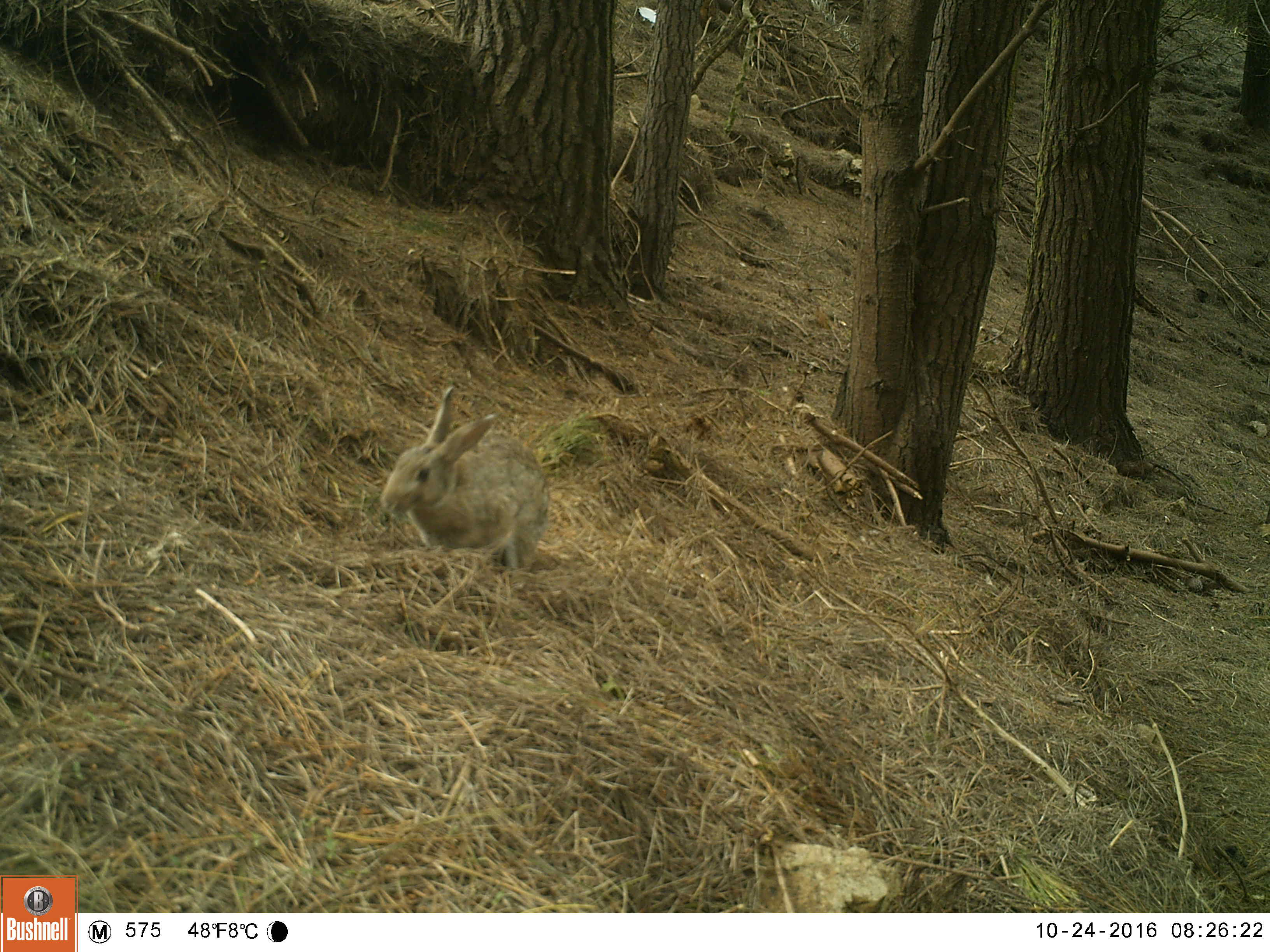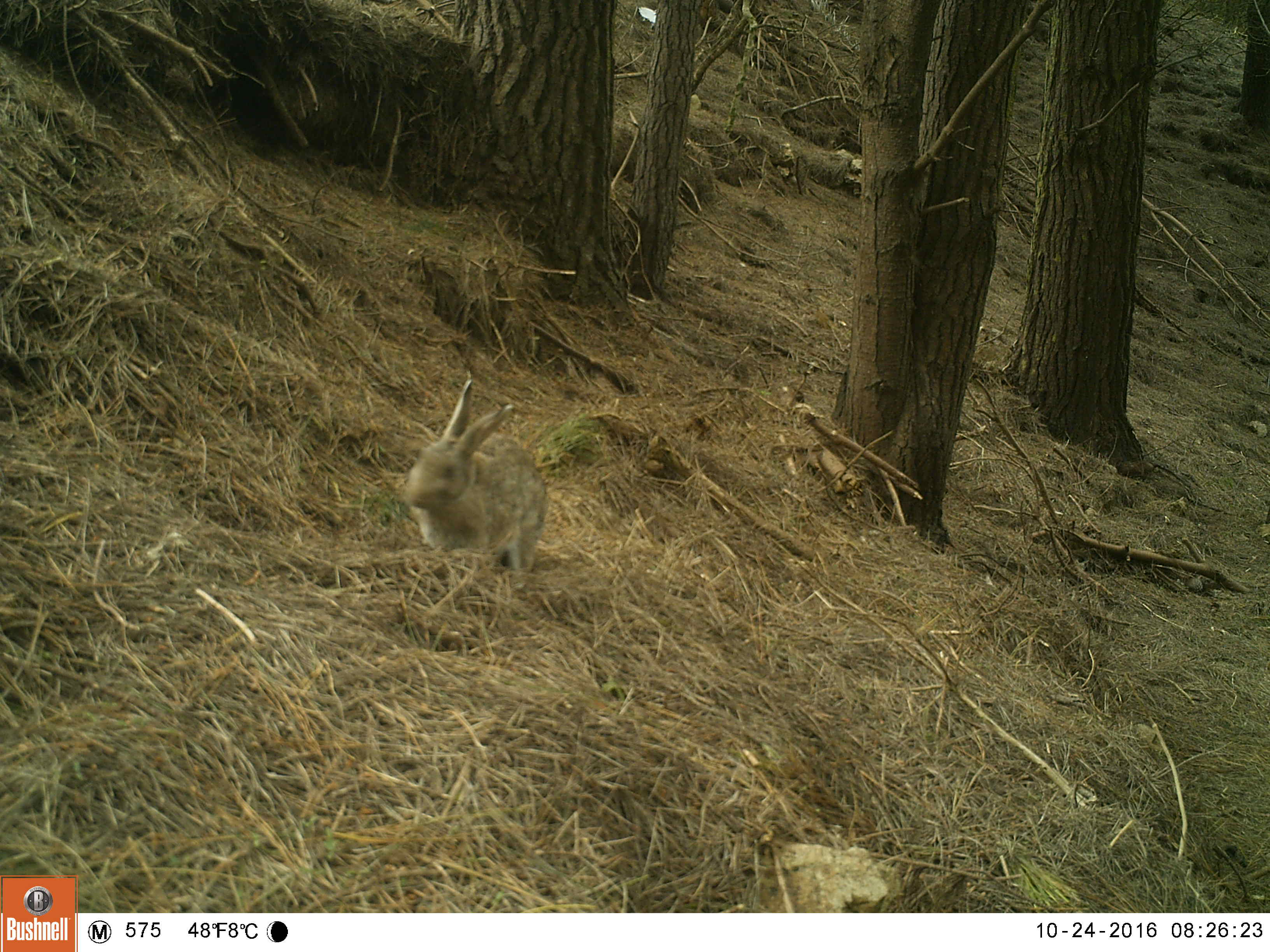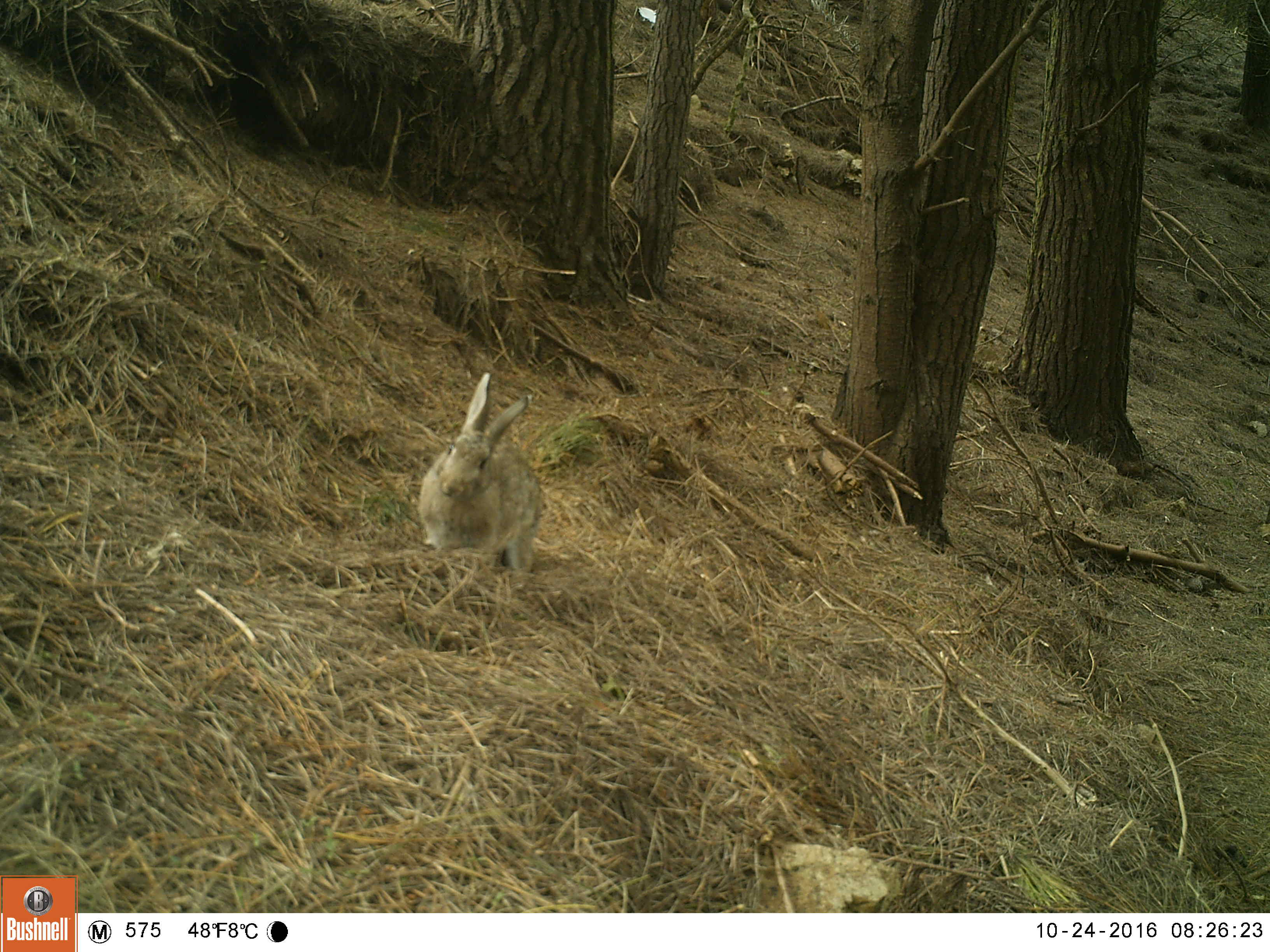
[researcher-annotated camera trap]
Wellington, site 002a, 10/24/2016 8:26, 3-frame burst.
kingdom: Animalia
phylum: Chordata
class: Mammalia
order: Lagomorpha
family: Leporidae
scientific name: Leporidae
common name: rabbit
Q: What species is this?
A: Rabbit (Leporidae).